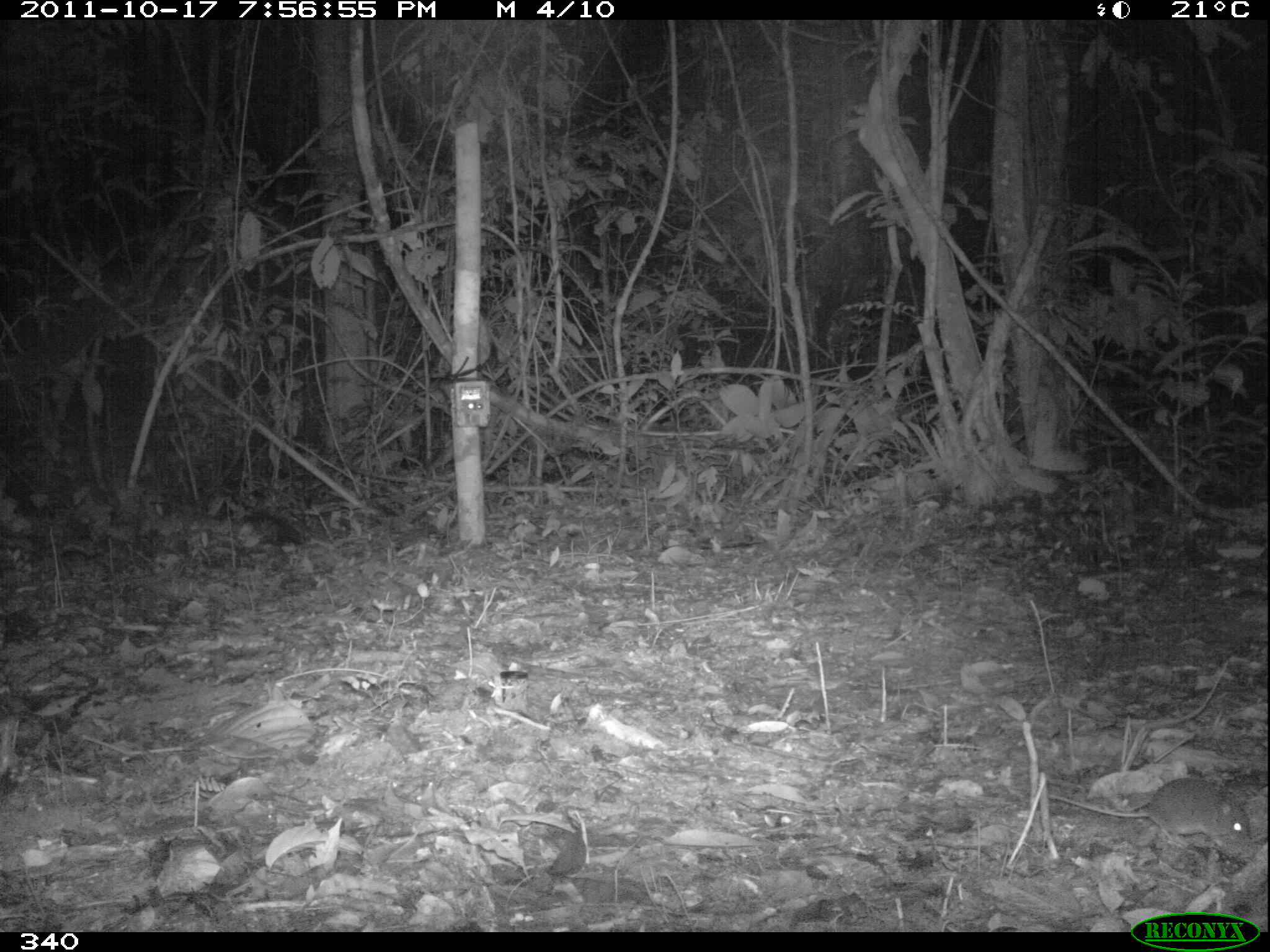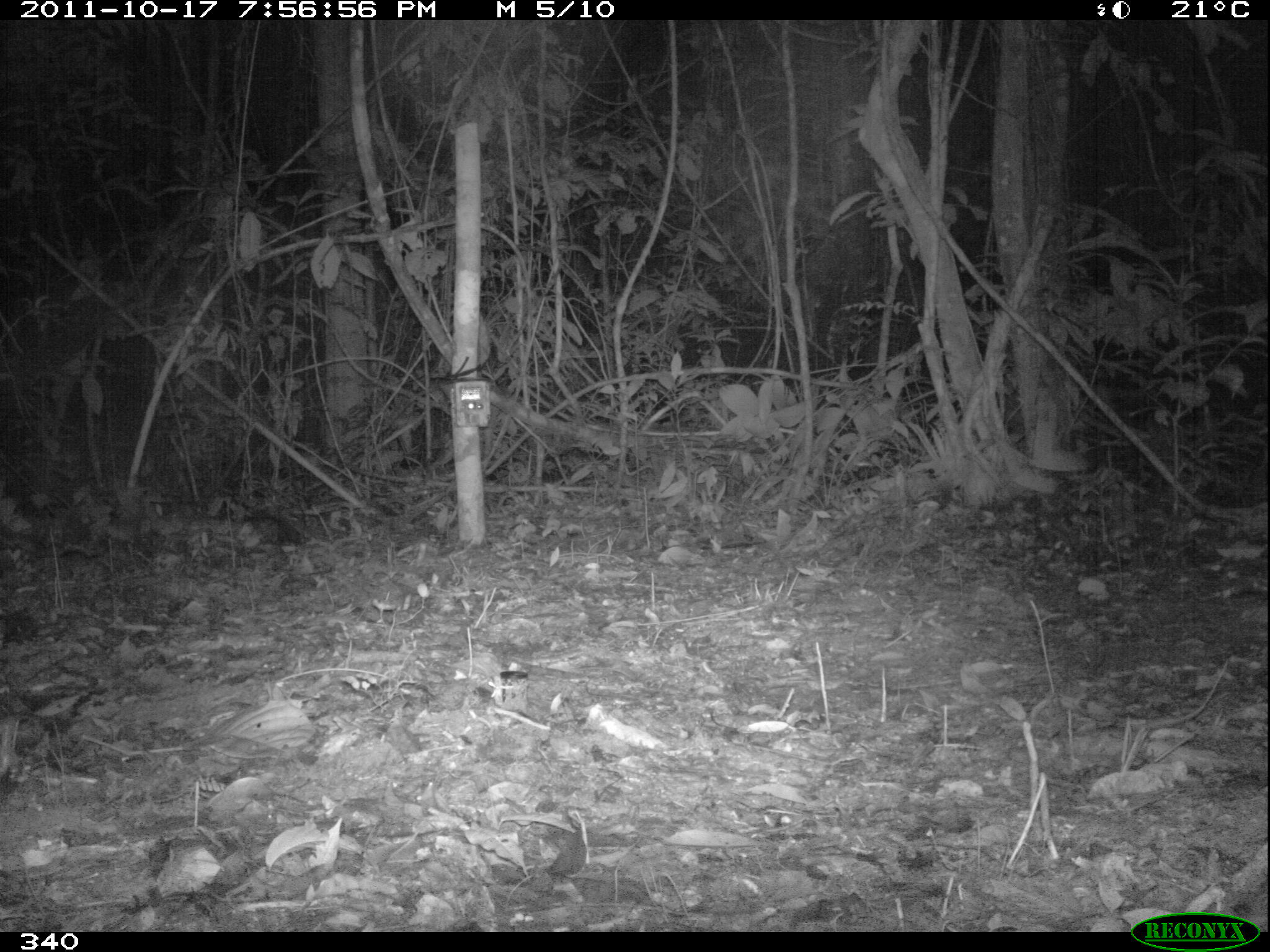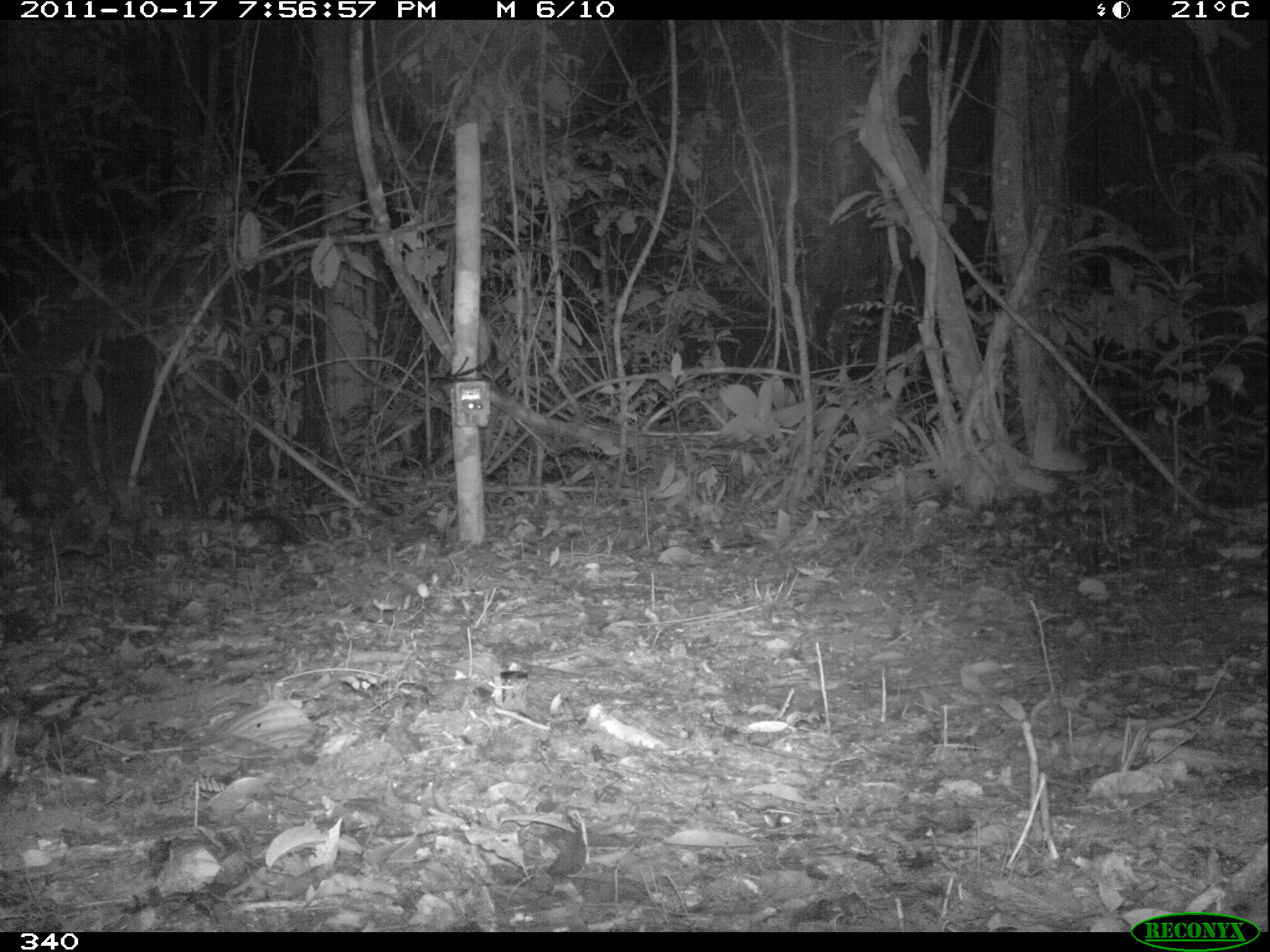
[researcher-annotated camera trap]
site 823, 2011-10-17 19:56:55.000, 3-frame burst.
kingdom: Animalia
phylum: Chordata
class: Mammalia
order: Rodentia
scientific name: Rodentia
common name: rodents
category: unknown rodent